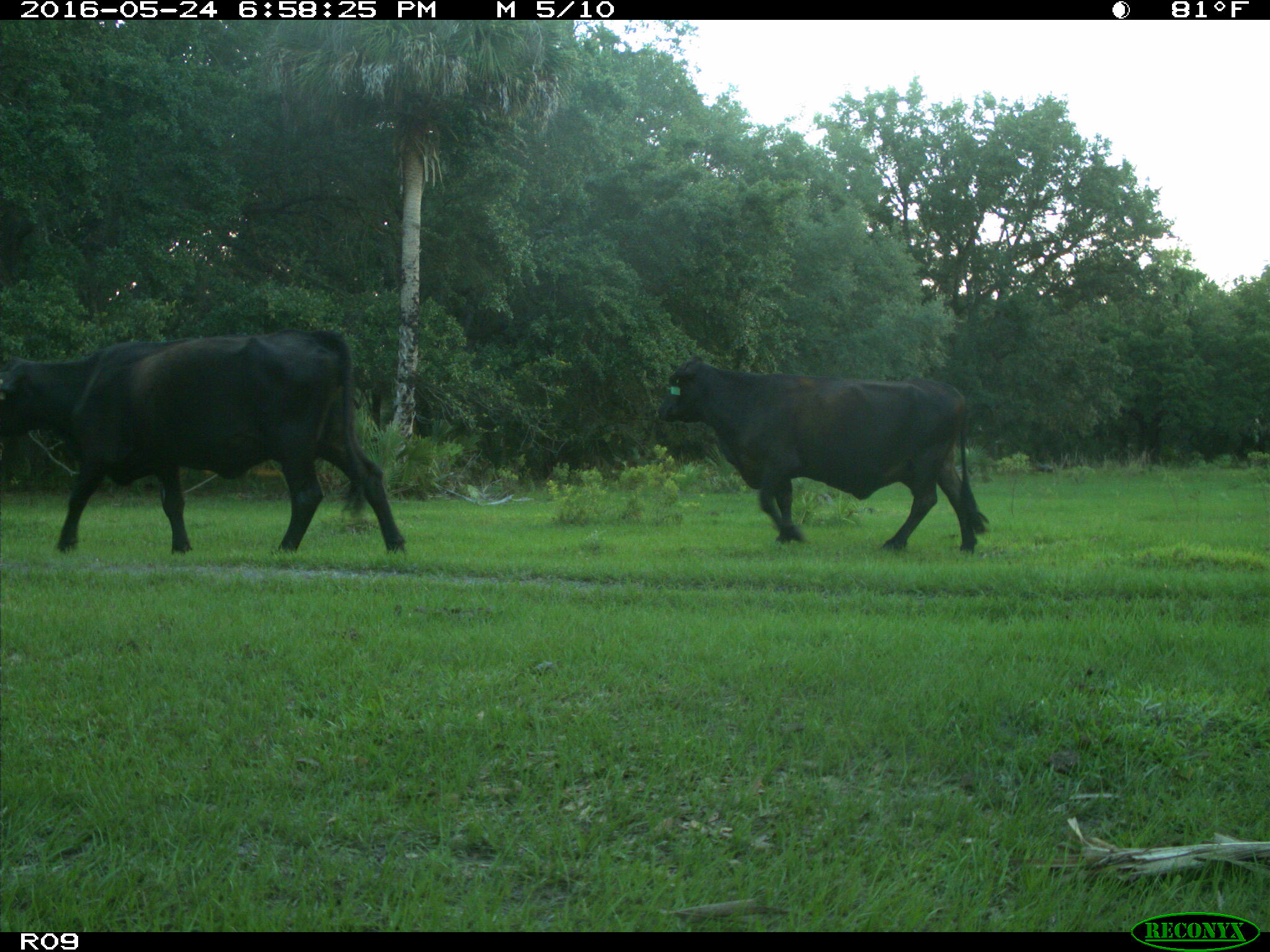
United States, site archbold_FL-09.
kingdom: Animalia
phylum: Chordata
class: Mammalia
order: Artiodactyla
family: Bovidae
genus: Bos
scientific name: Bos taurus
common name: domestic cow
Bos taurus (domestic cow).